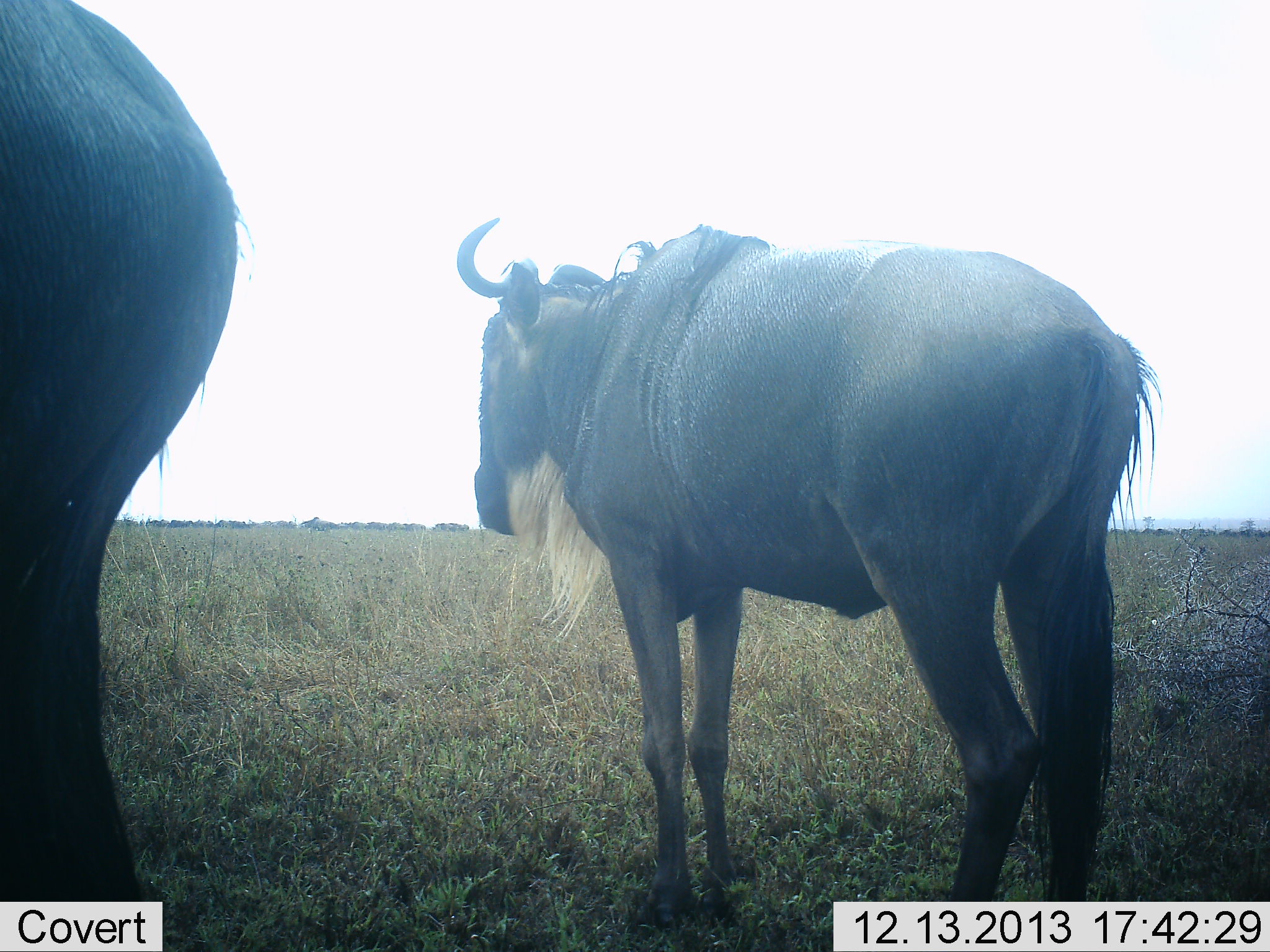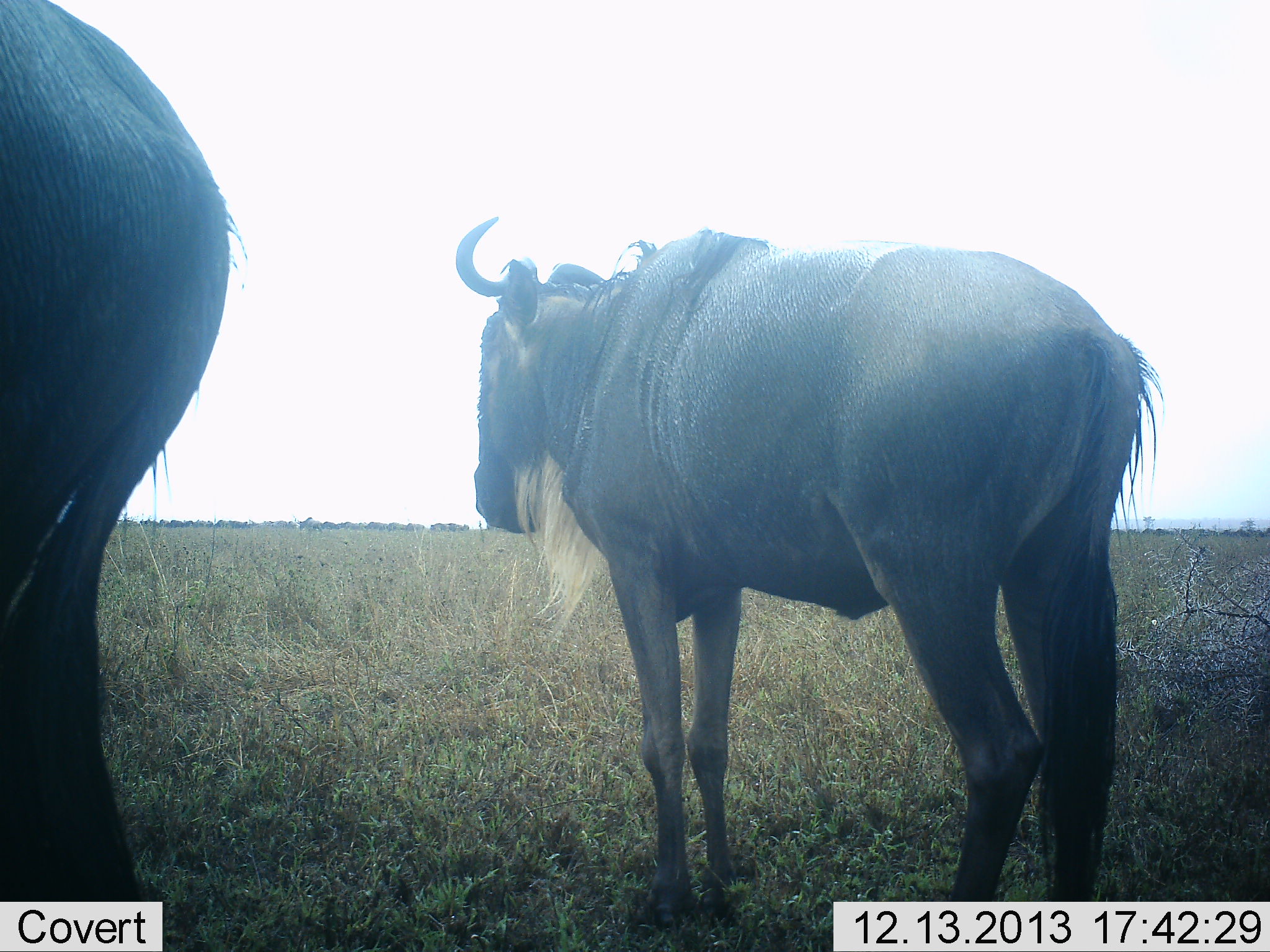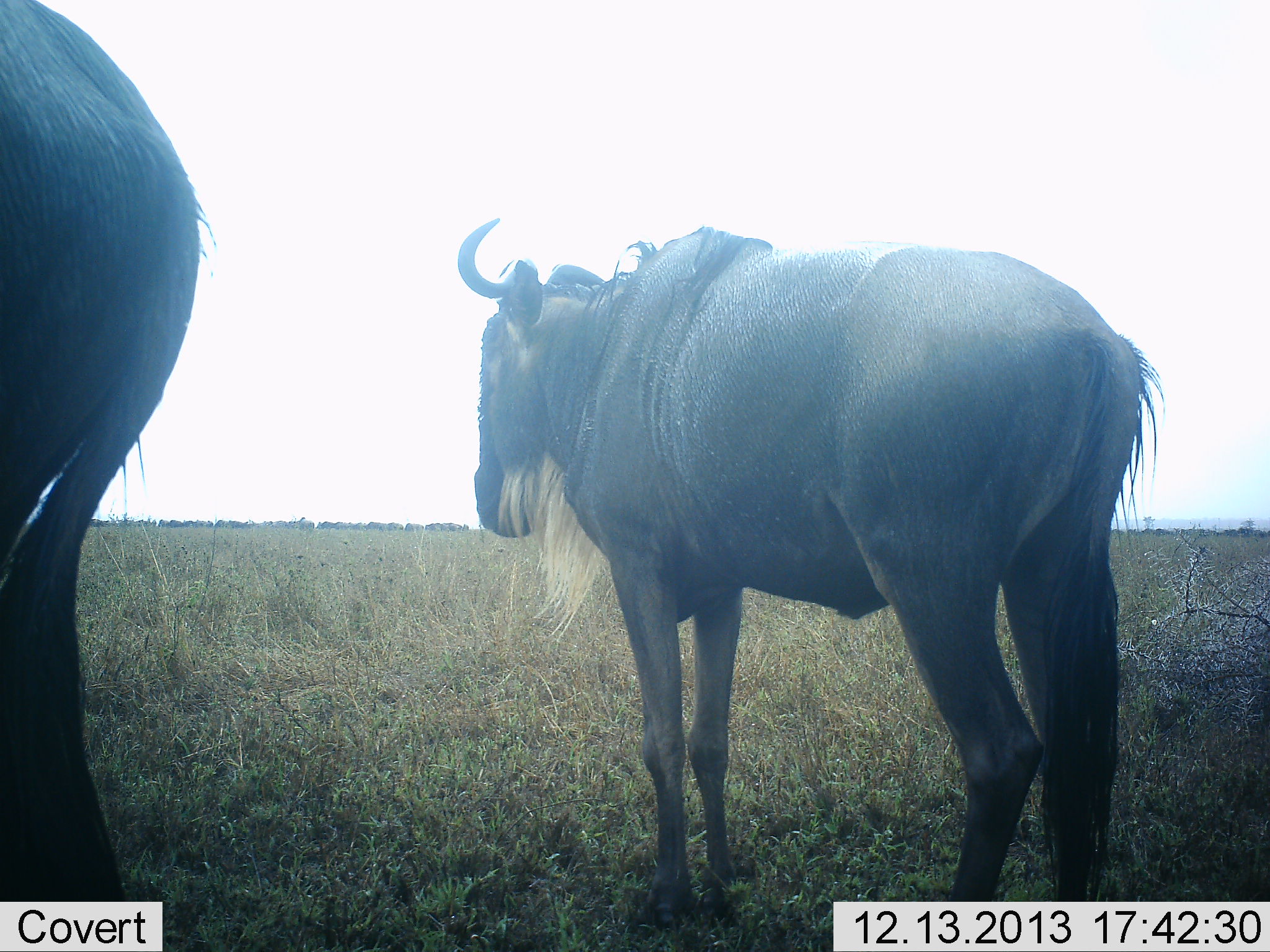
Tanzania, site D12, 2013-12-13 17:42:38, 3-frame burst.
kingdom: Animalia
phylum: Chordata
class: Mammalia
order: Artiodactyla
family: Bovidae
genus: Connochaetes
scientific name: Connochaetes taurinus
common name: blue wildebeest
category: wildebeest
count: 2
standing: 100%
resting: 10%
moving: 10%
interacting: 0%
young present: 0%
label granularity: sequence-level